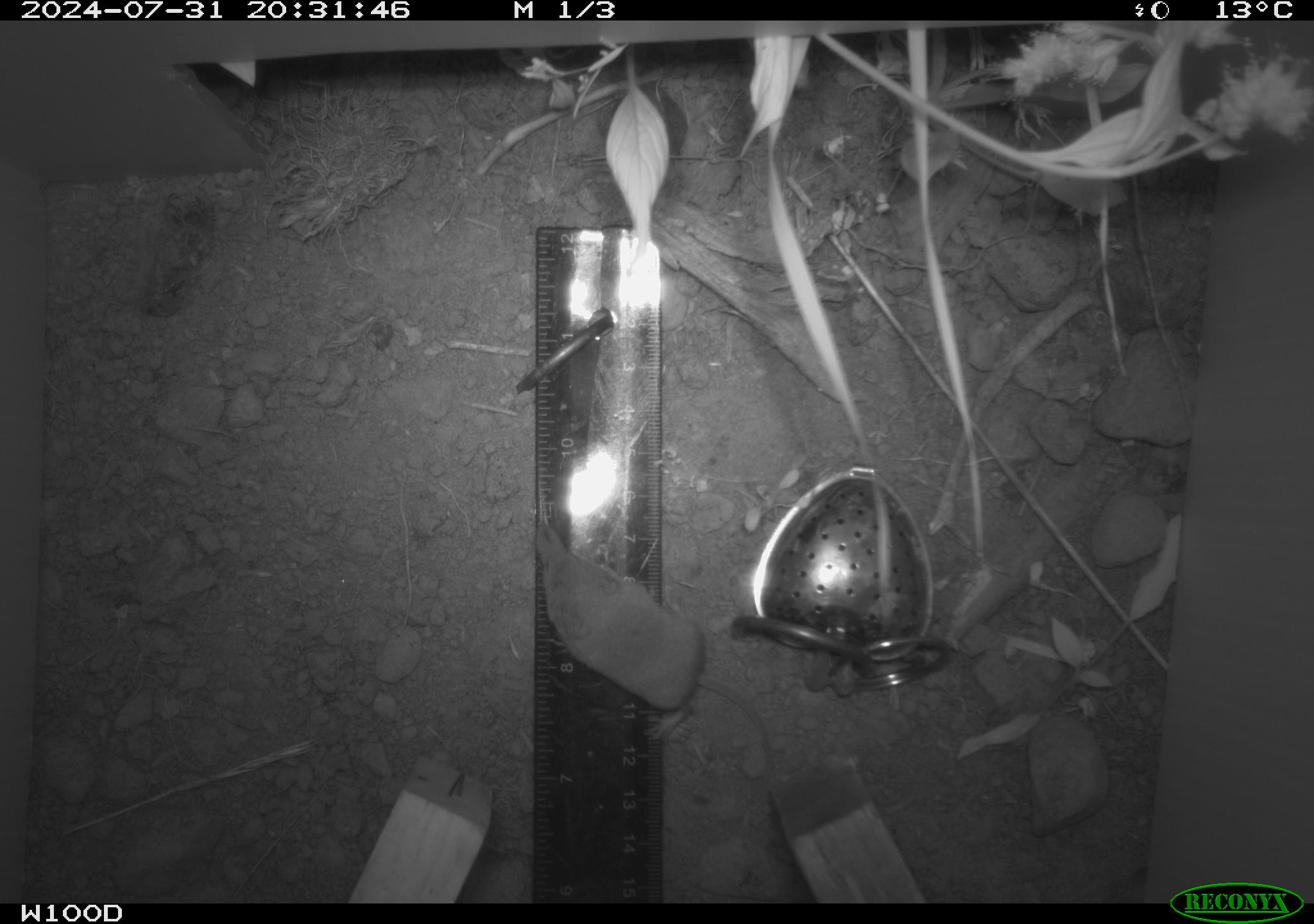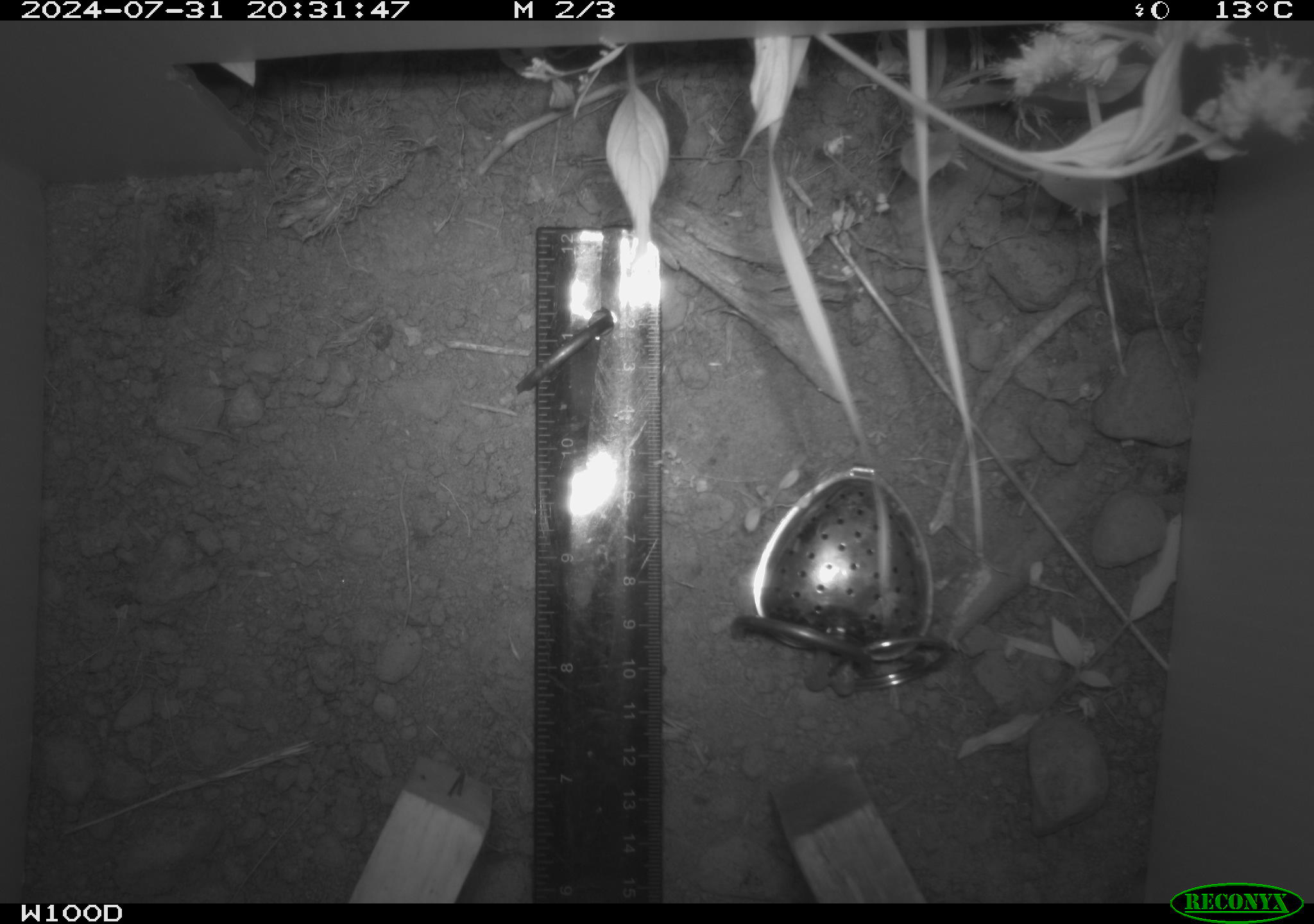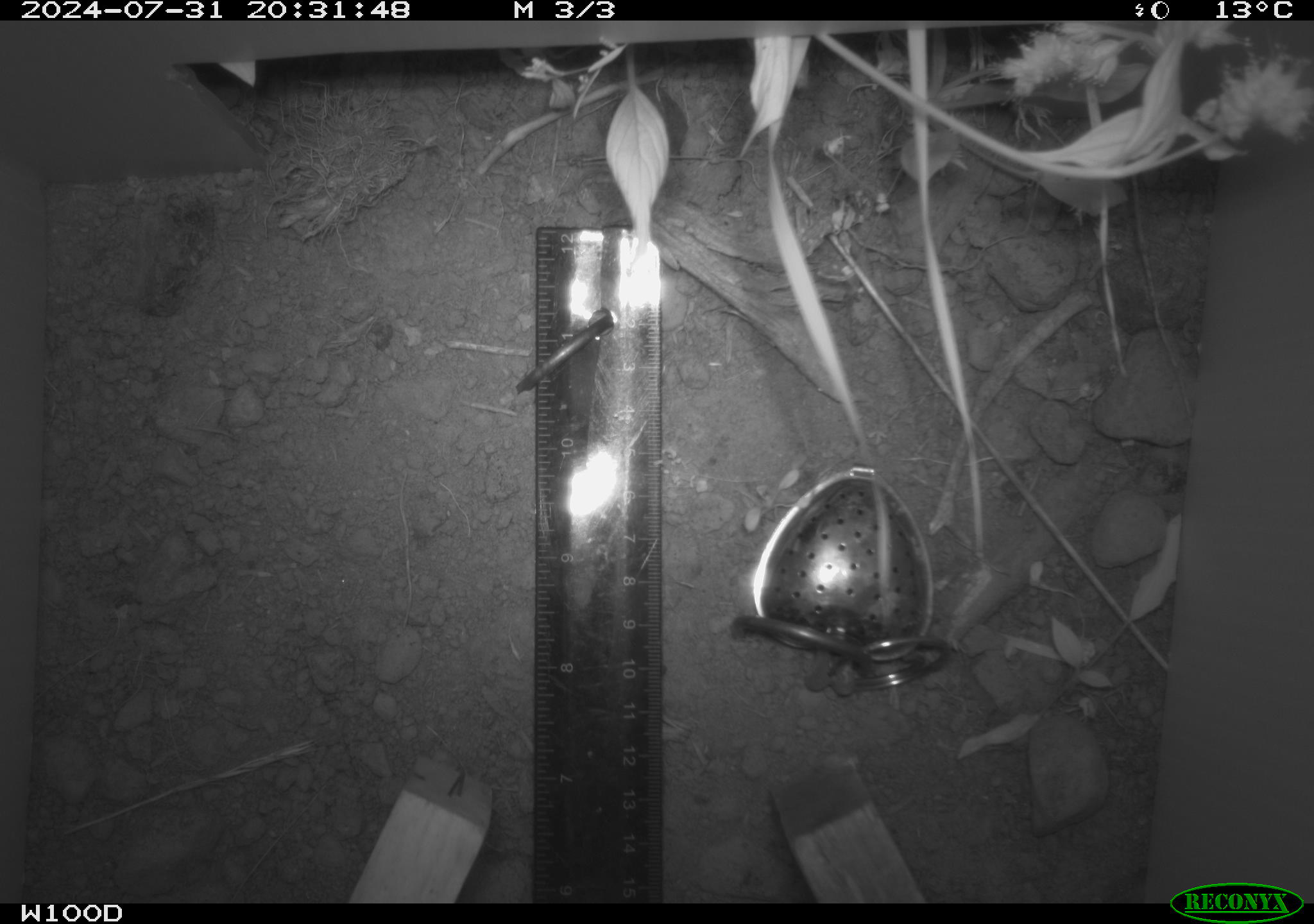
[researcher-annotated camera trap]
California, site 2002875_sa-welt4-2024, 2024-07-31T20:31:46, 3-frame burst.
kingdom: Animalia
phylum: Chordata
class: Mammalia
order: Eulipotyphla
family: Soricidae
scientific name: Soricidae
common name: shrews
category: soricidae family